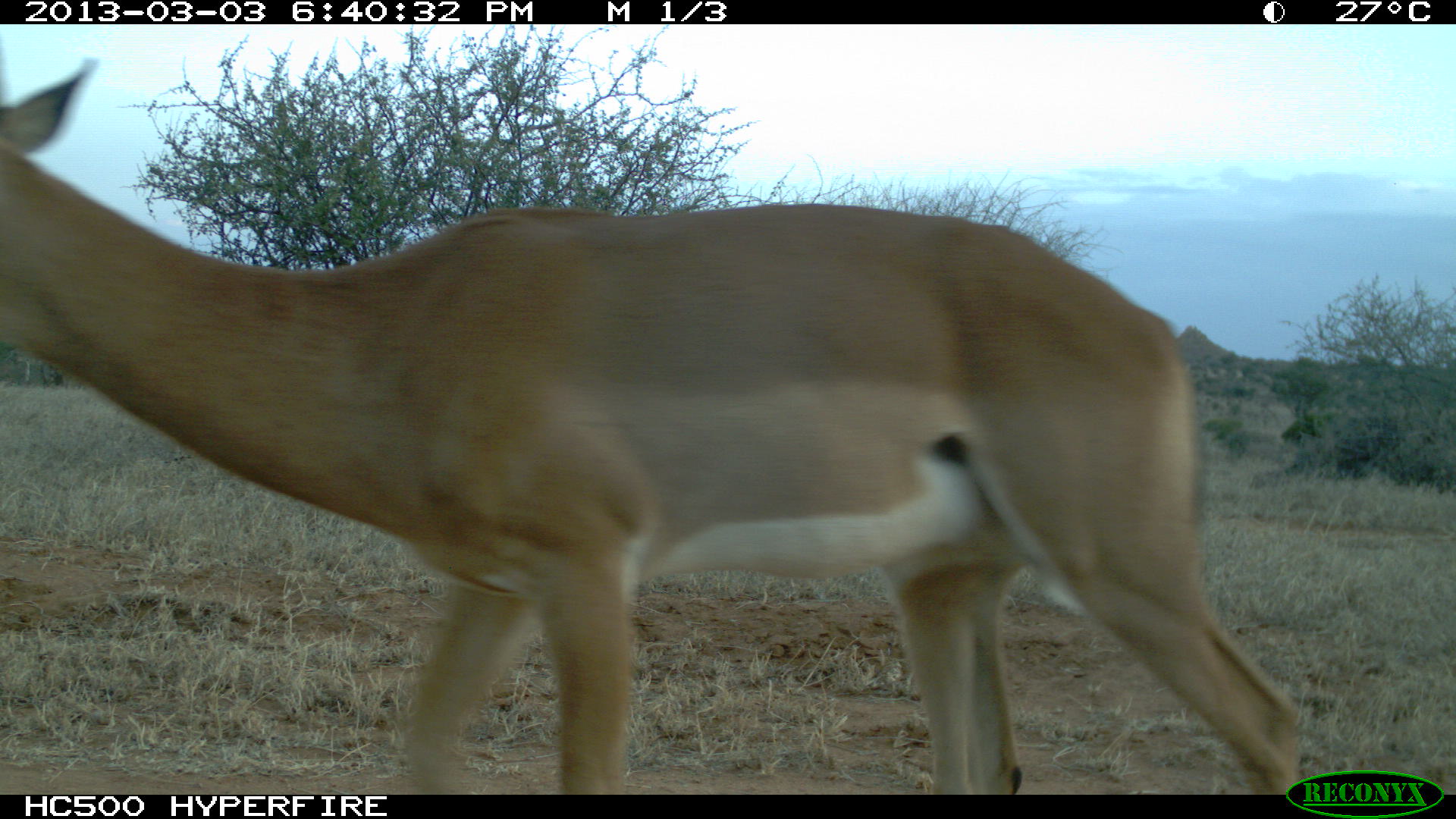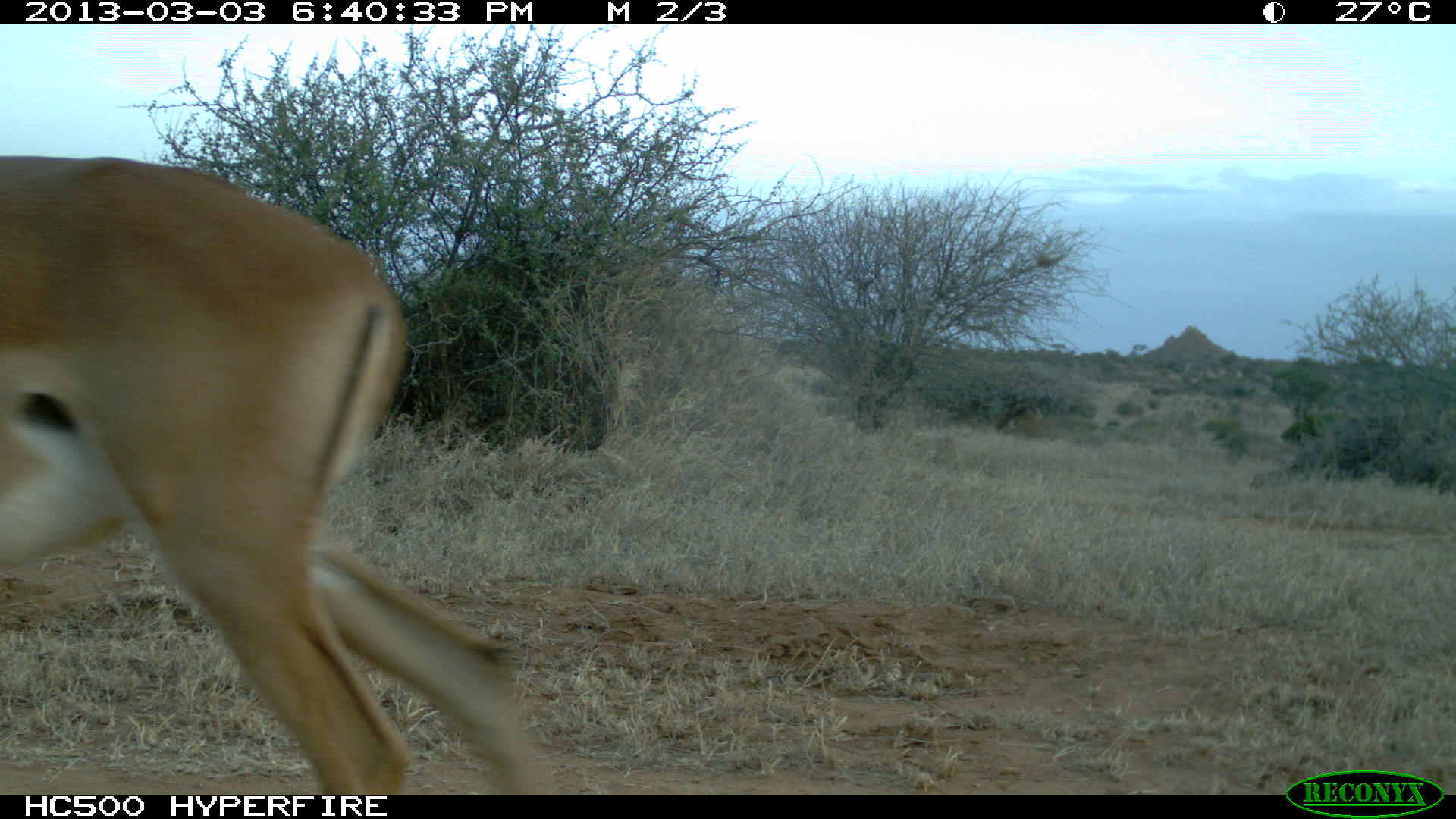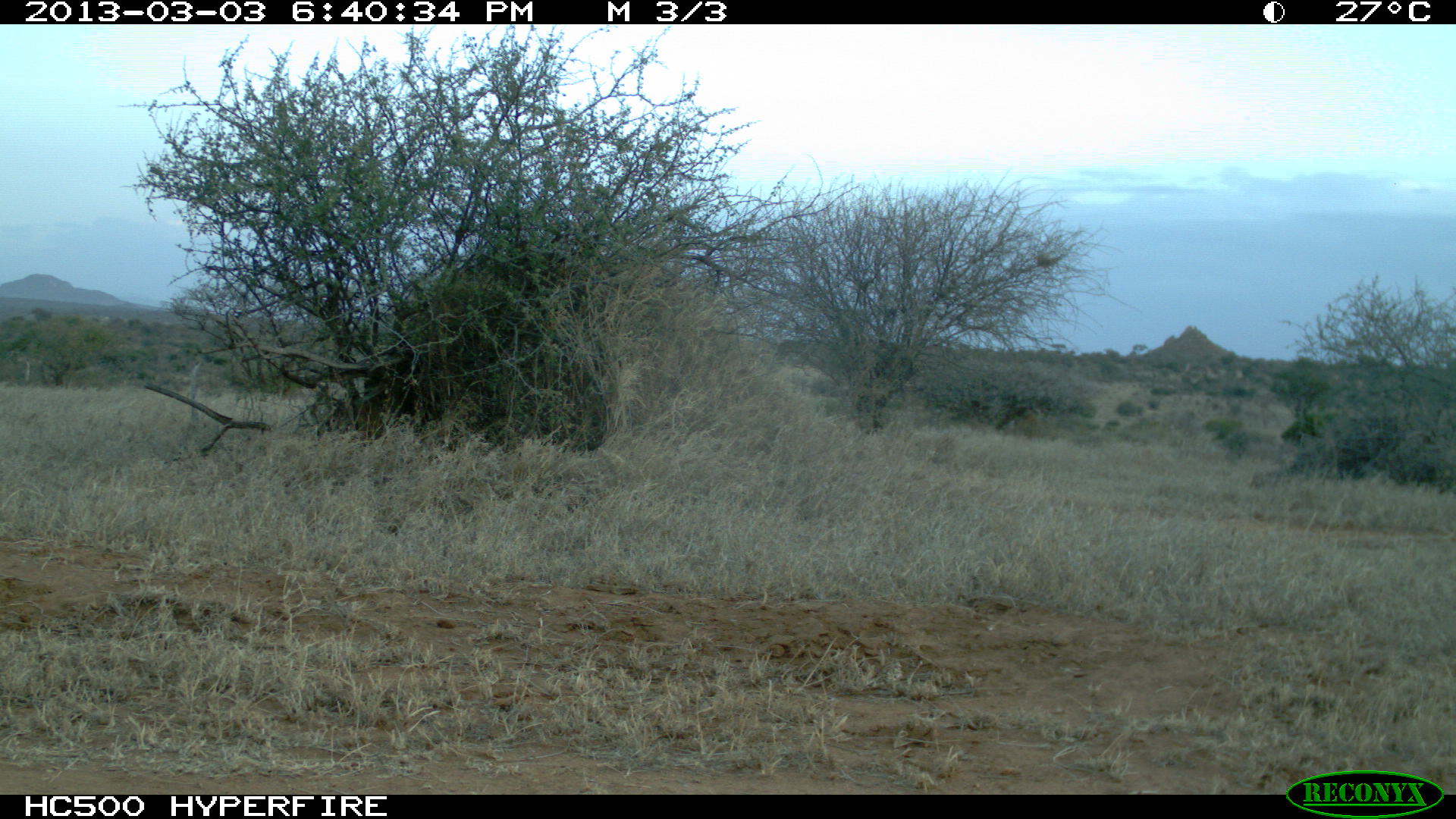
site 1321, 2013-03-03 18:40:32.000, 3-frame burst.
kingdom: Animalia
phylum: Chordata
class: Mammalia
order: Artiodactyla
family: Bovidae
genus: Aepyceros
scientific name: Aepyceros melampus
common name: impala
Aepyceros melampus (impala), count 1.